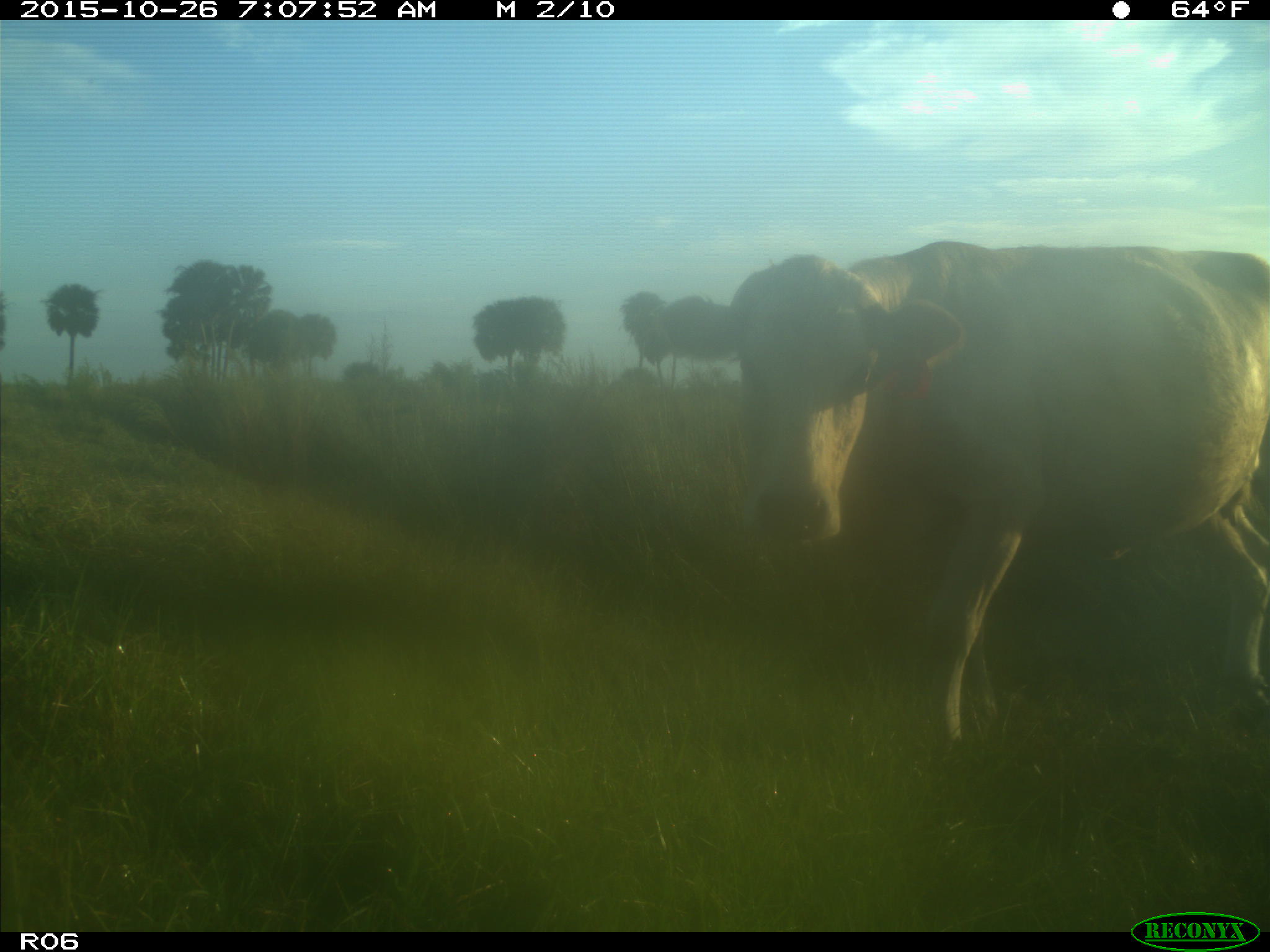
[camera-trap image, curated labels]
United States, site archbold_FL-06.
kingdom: Animalia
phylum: Chordata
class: Mammalia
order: Artiodactyla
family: Bovidae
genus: Bos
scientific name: Bos taurus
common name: domestic cow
Bos taurus (domestic cow).